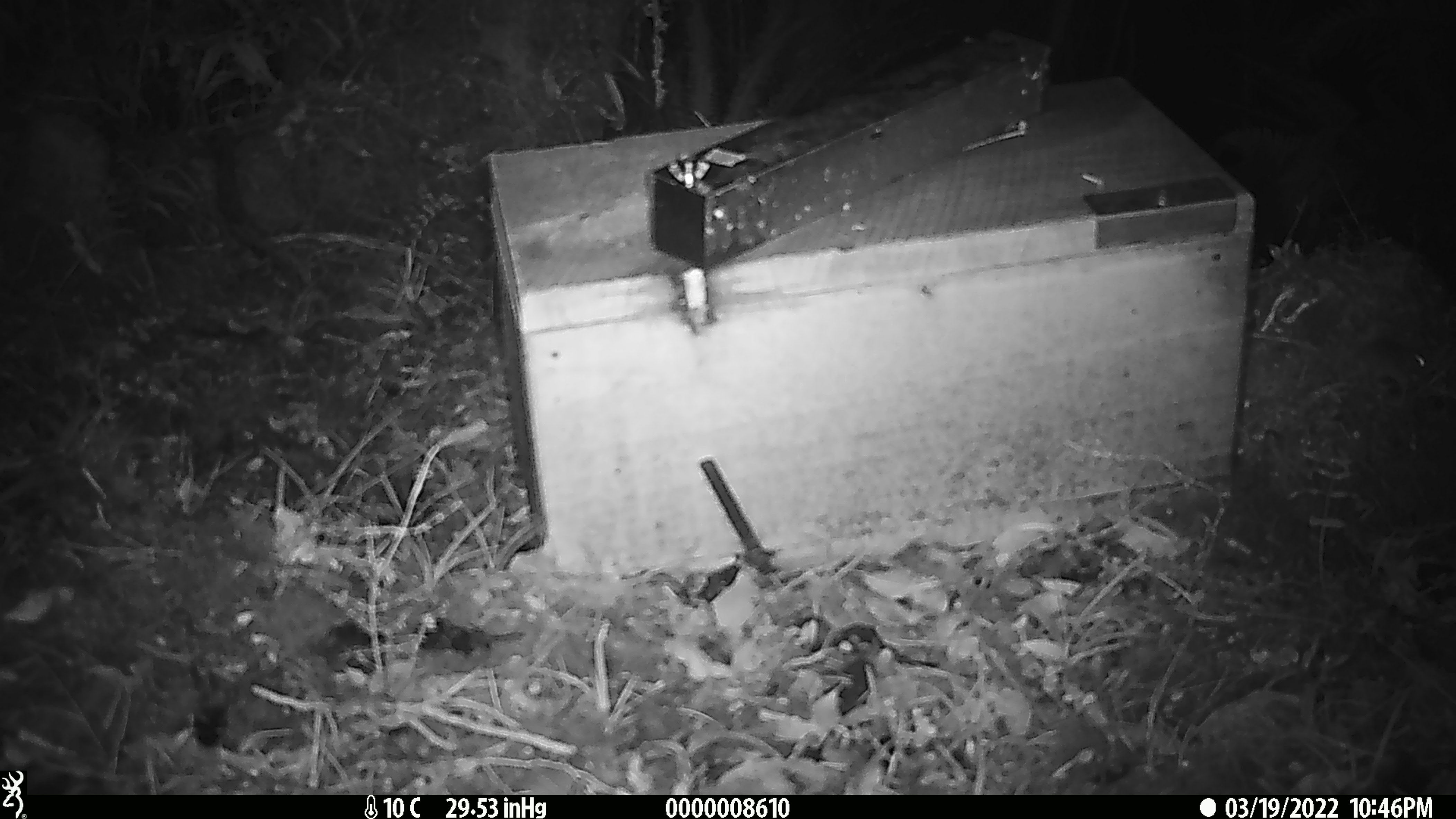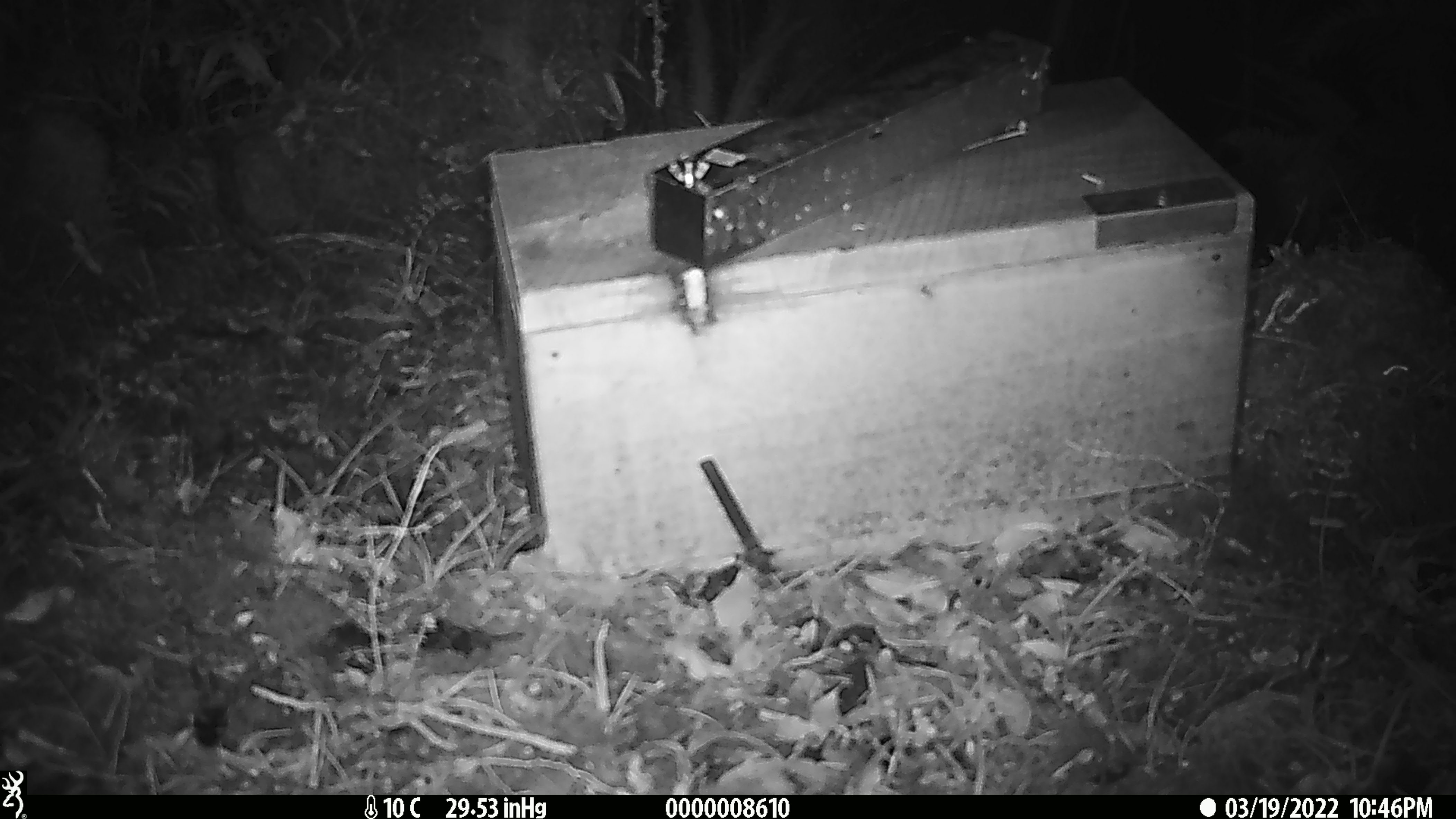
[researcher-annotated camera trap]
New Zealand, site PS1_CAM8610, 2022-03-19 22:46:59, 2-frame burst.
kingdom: Animalia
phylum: Chordata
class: Mammalia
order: Rodentia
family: Muridae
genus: Mus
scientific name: Mus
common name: mouse